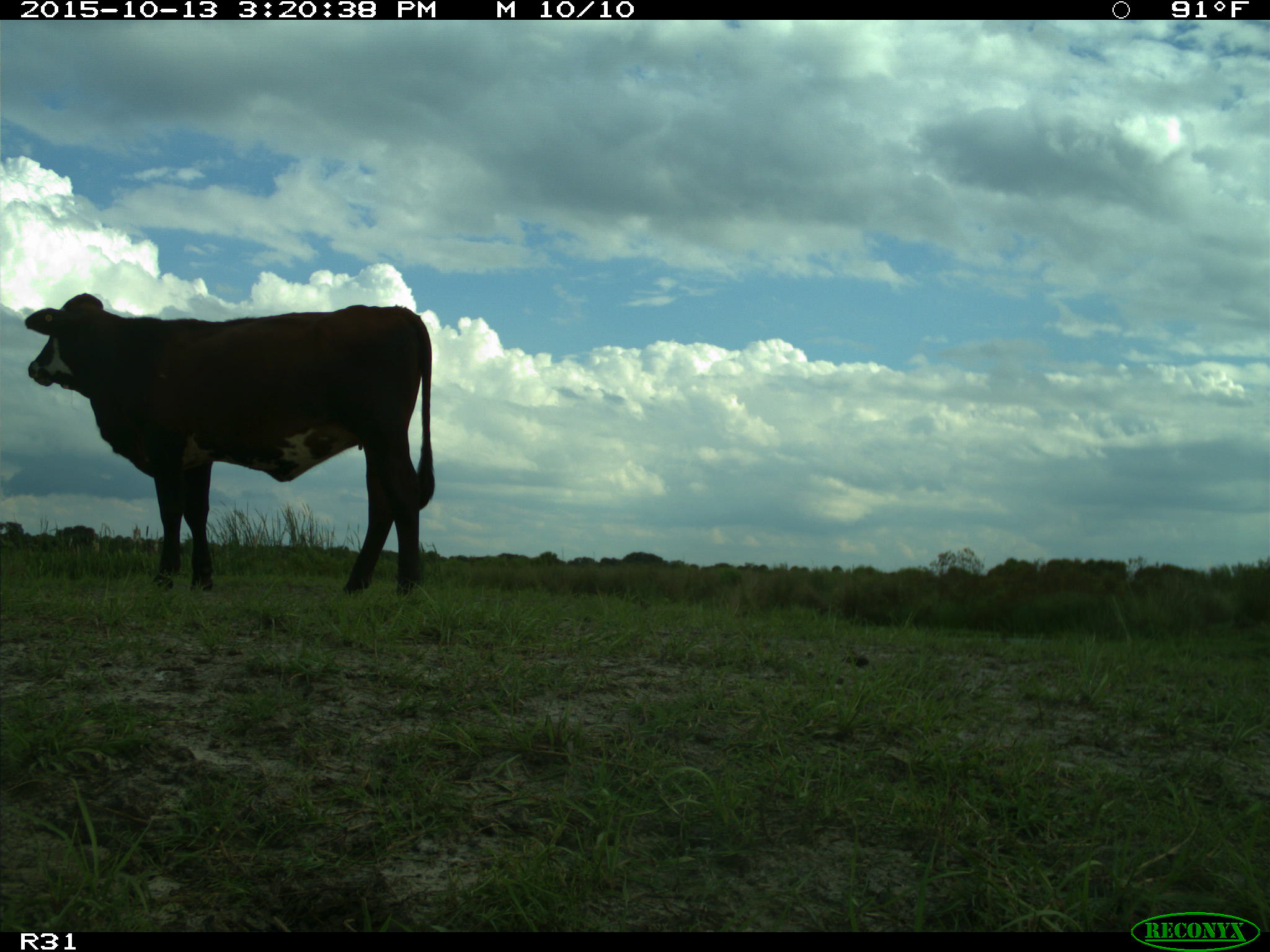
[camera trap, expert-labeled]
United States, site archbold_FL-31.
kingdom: Animalia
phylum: Chordata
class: Mammalia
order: Artiodactyla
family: Bovidae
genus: Bos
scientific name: Bos taurus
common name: domestic cow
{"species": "Bos taurus (domestic cow)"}